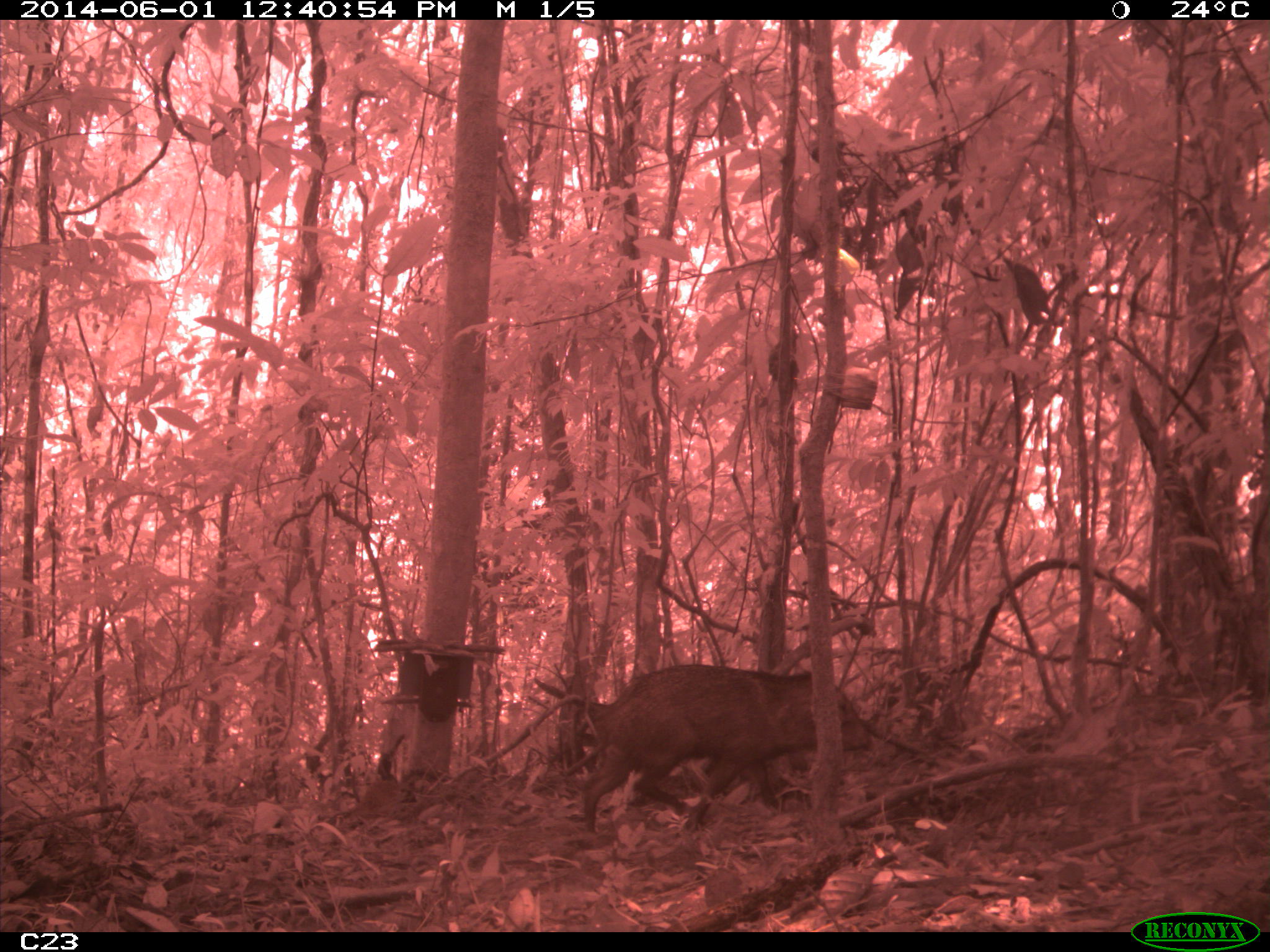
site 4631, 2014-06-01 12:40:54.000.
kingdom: Animalia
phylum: Chordata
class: Mammalia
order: Artiodactyla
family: Tayassuidae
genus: Pecari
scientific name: Pecari tajacu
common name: collared peccary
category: tayassu tajacu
Tayassu tajacu (collared peccary) (Pecari tajacu), count 2, age adult.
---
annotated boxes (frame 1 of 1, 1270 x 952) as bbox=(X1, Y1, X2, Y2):
tayassu tajacu: bbox=(580, 662, 876, 832)